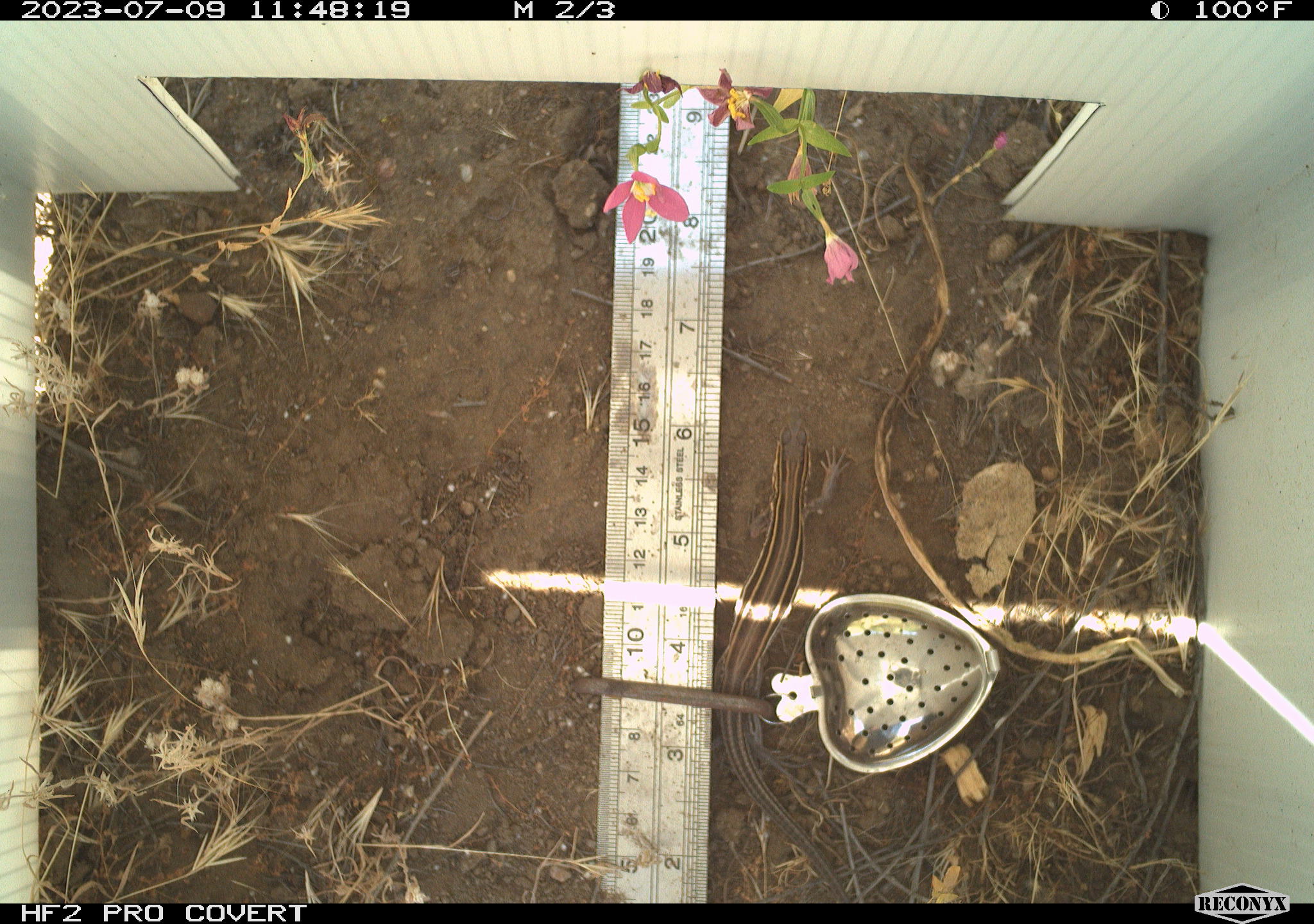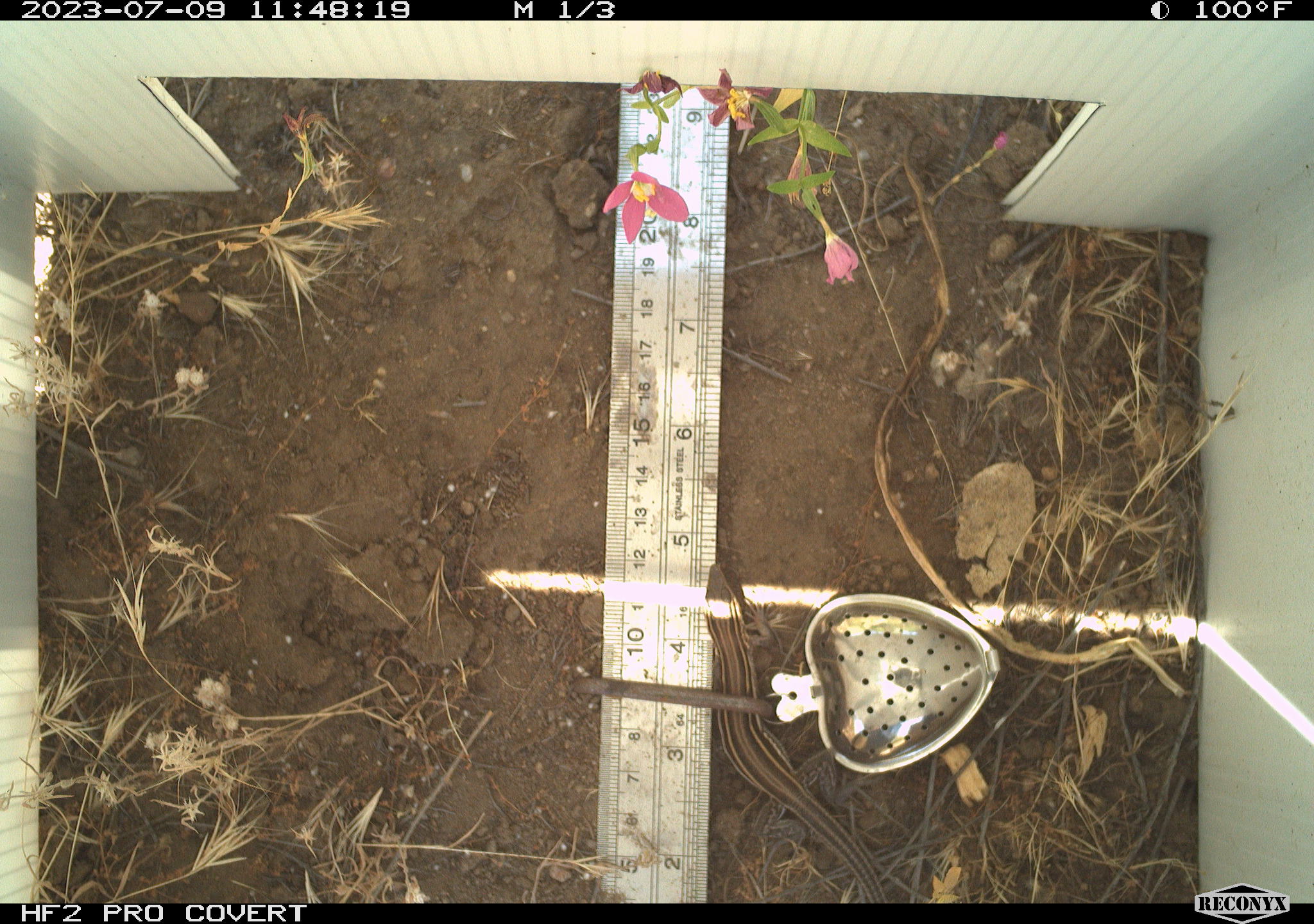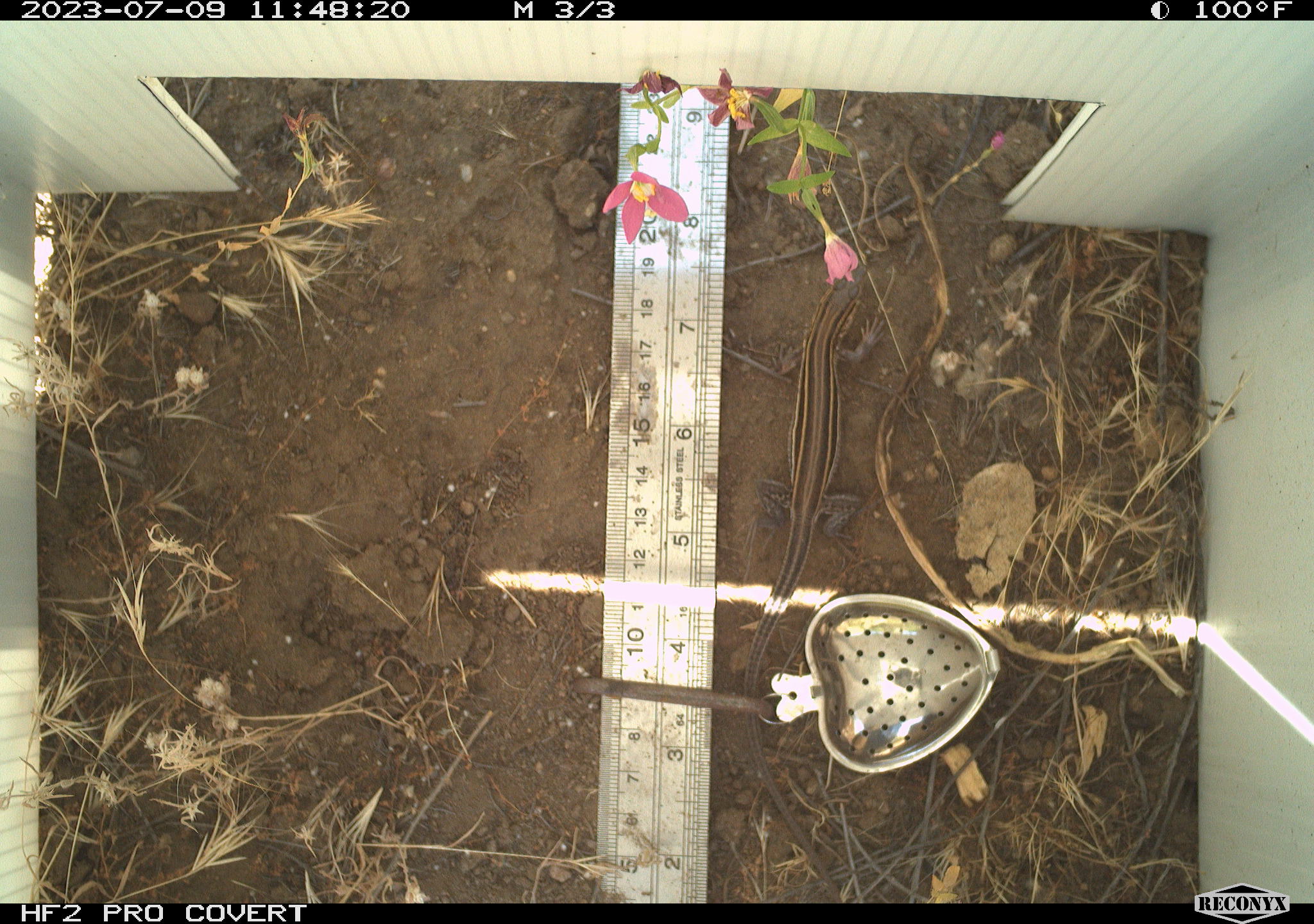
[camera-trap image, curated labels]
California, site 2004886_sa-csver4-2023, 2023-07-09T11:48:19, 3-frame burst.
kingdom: Animalia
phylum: Chordata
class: Reptilia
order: Squamata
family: Teiidae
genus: Aspidoscelis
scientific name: Aspidoscelis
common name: whiptail lizards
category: aspidoscelis species